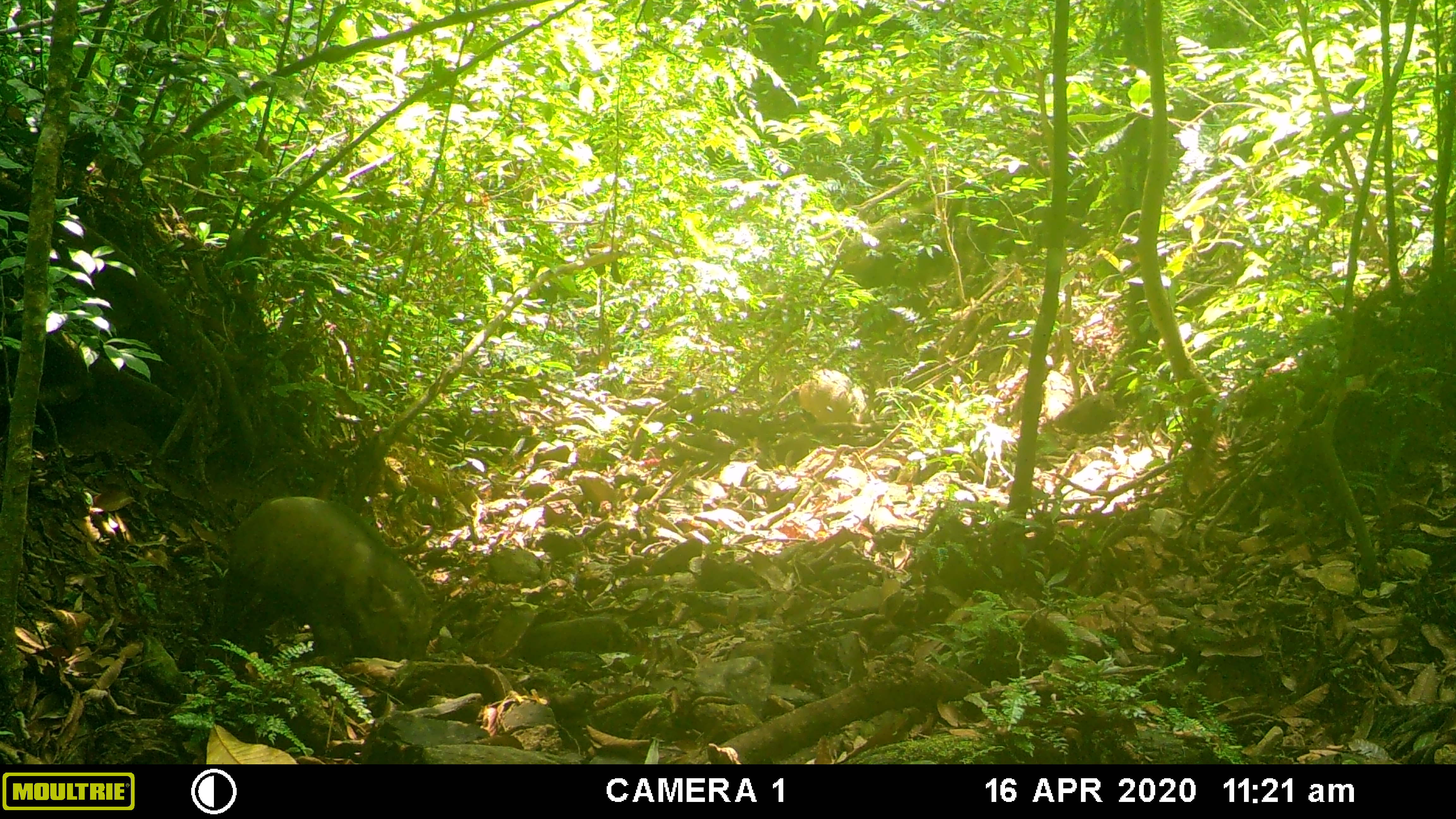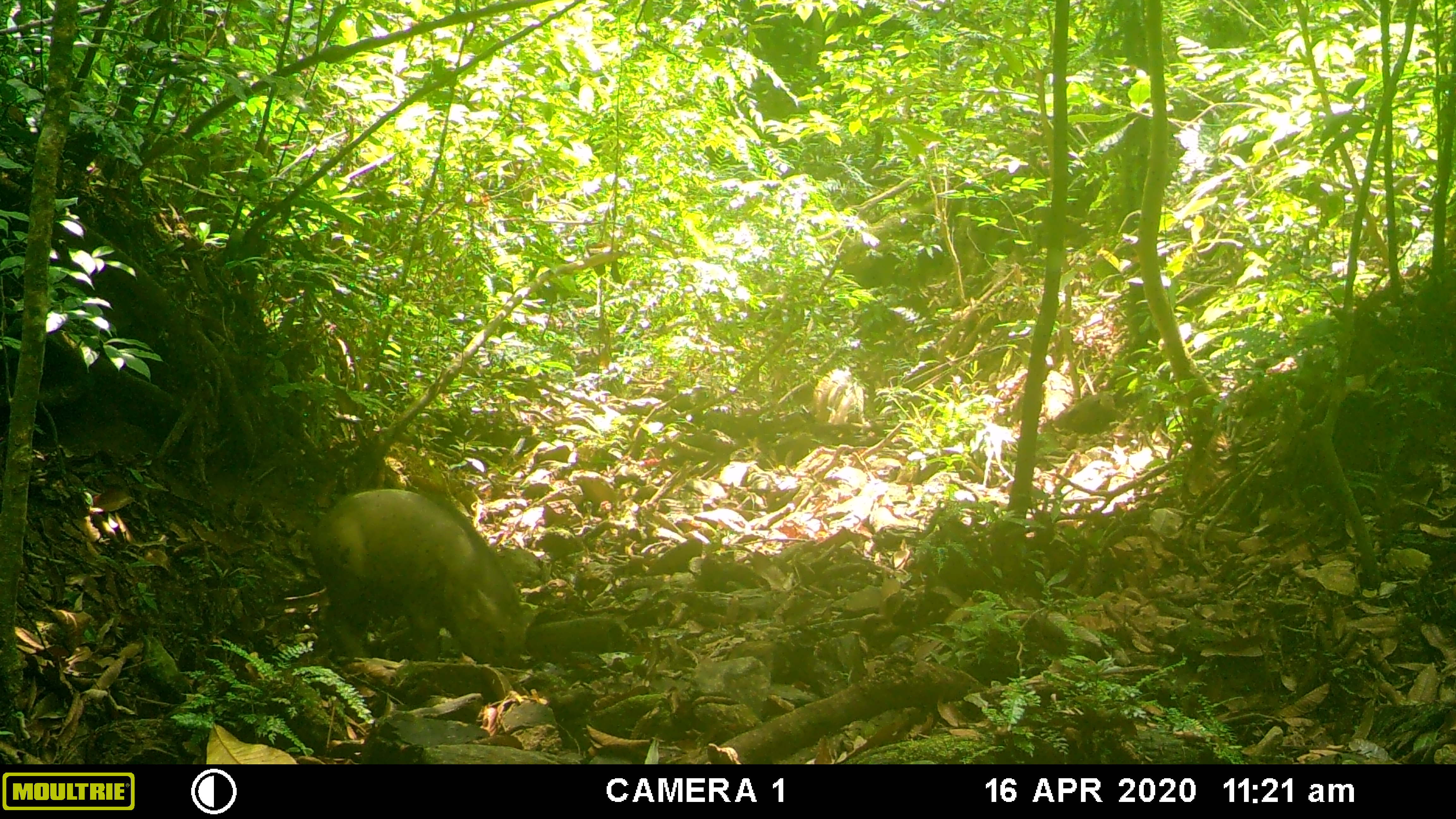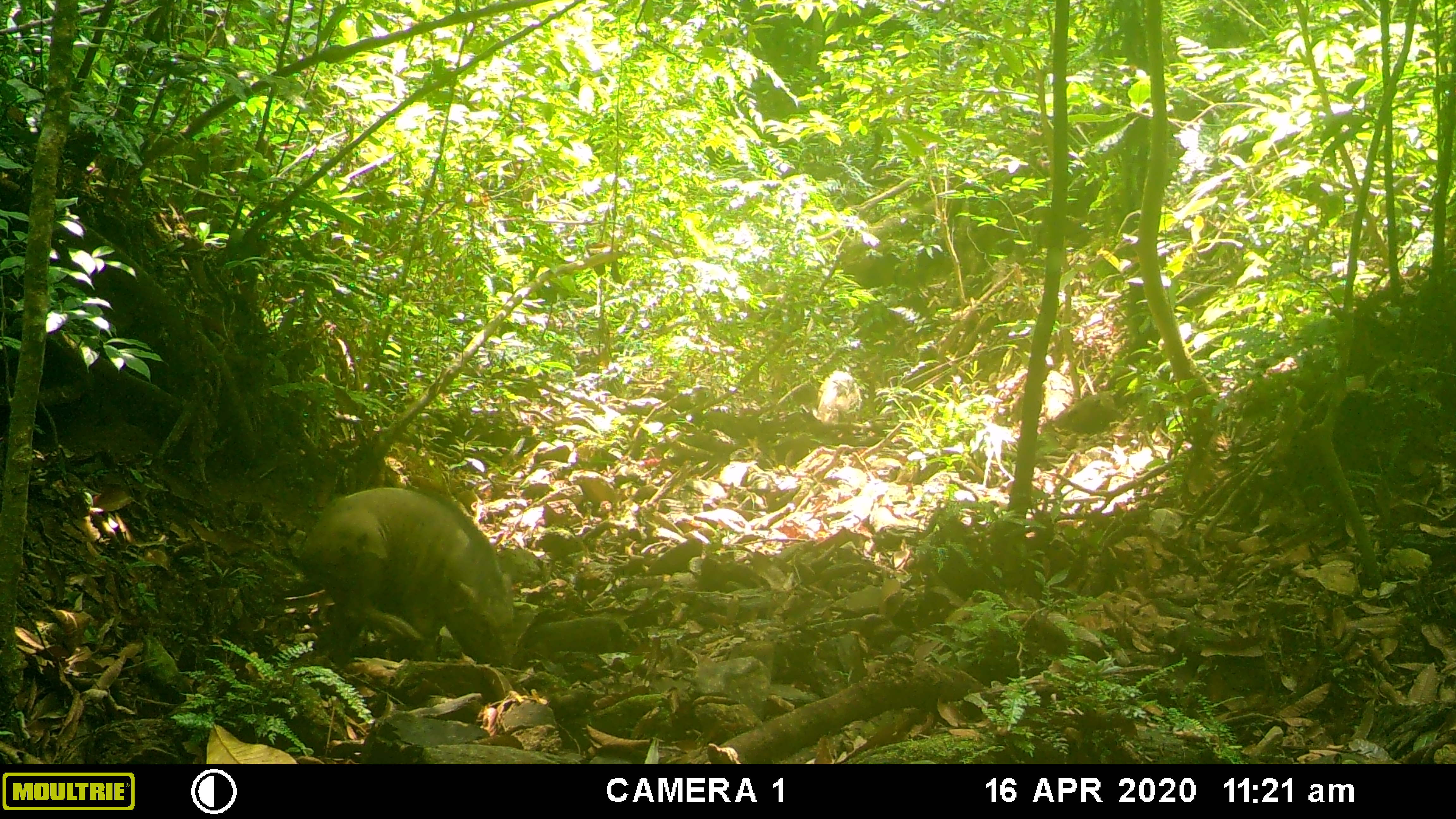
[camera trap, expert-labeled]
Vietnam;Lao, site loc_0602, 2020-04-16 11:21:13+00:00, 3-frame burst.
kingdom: Animalia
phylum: Chordata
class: Mammalia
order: Artiodactyla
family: Suidae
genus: Sus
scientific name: Sus scrofa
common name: eurasian wild pig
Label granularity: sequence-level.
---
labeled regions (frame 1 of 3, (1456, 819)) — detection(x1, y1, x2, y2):
eurasian wild pig: detection(209, 495, 432, 662); detection(798, 368, 875, 426)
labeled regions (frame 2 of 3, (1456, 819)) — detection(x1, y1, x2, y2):
eurasian wild pig: detection(306, 488, 533, 665); detection(809, 364, 867, 429)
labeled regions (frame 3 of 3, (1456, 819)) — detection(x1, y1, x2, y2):
eurasian wild pig: detection(298, 487, 518, 668); detection(816, 368, 861, 426)